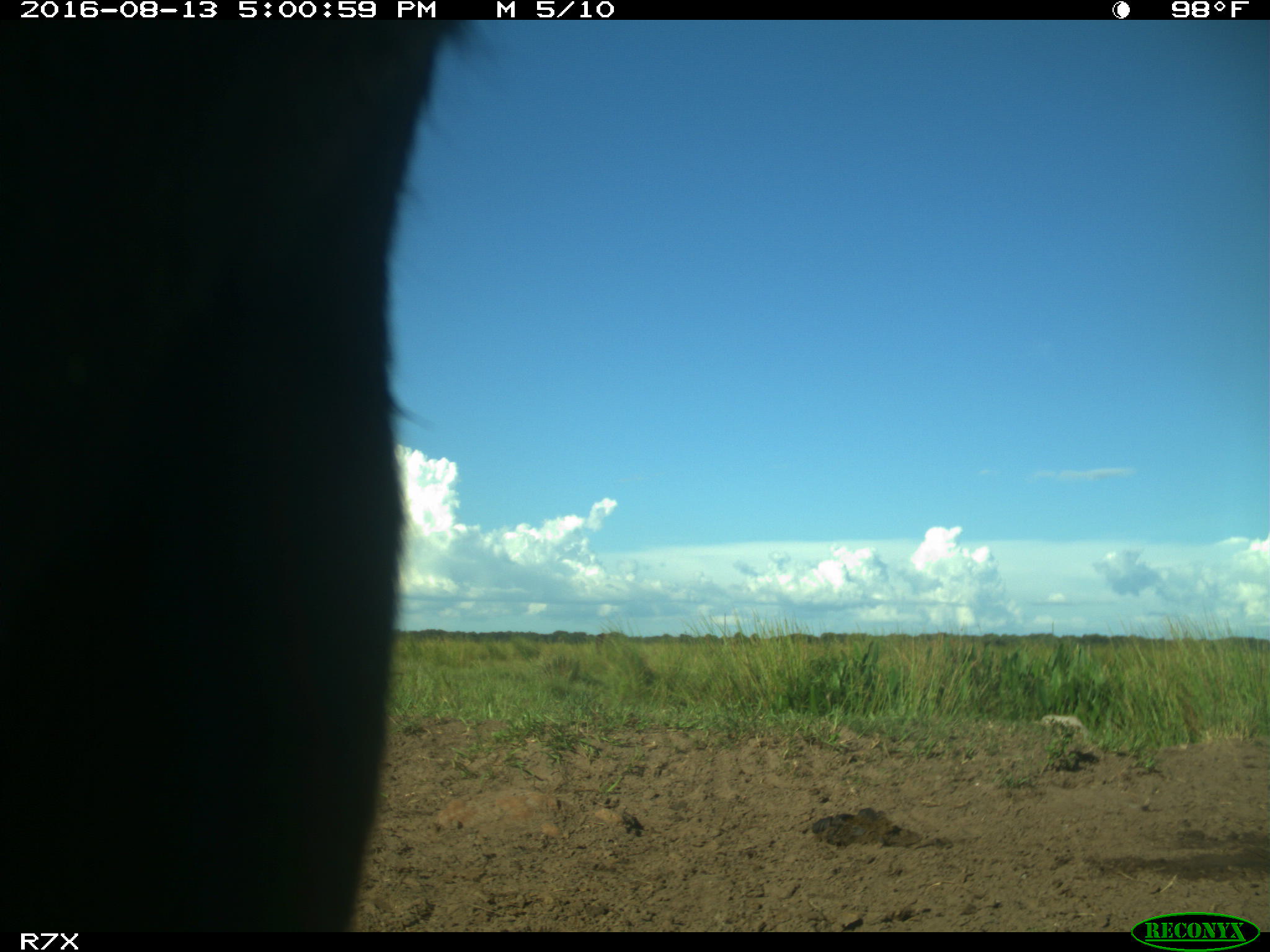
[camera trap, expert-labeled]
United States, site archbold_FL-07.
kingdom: Animalia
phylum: Chordata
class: Mammalia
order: Artiodactyla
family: Bovidae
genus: Bos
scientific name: Bos taurus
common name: domestic cow